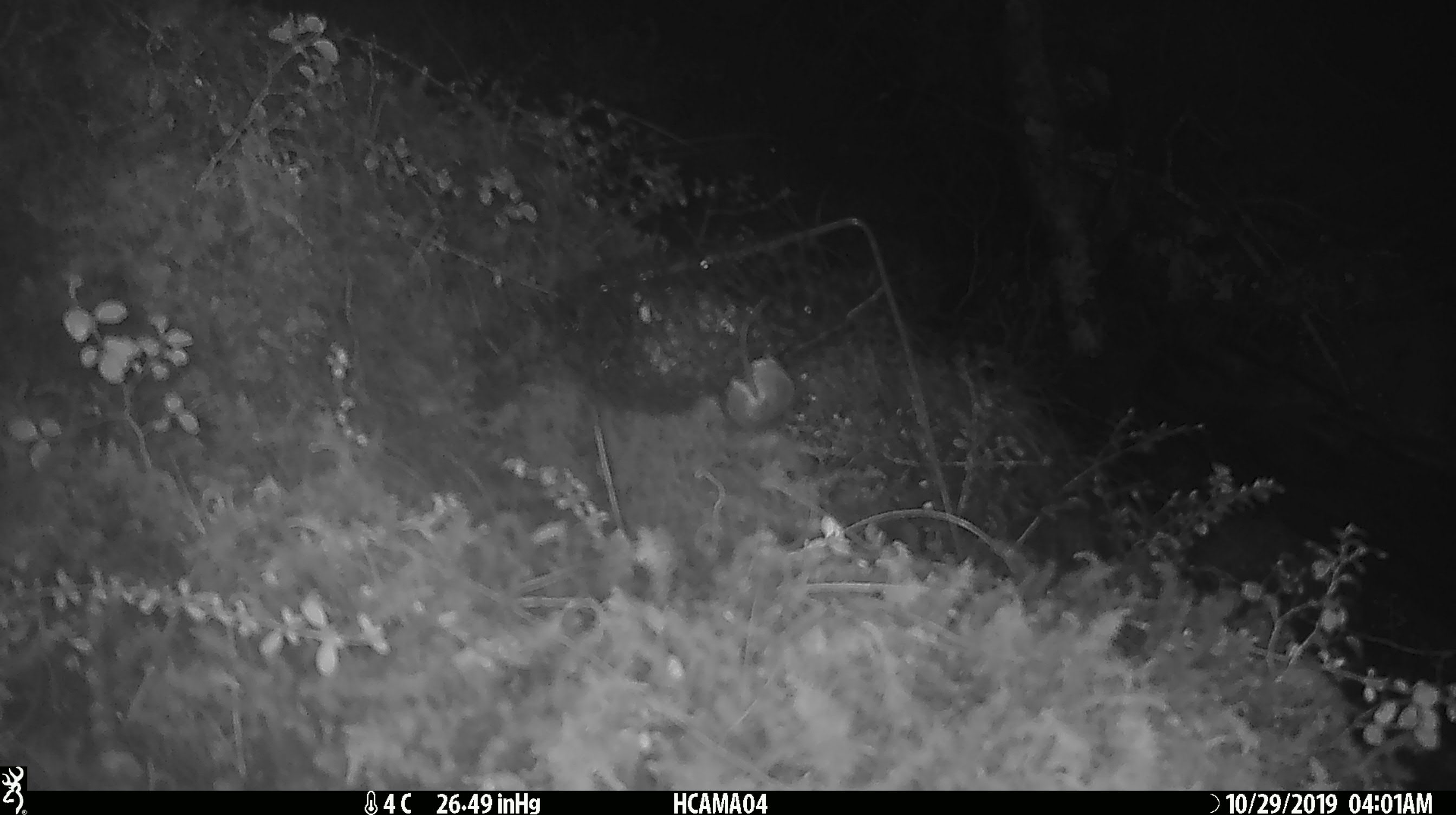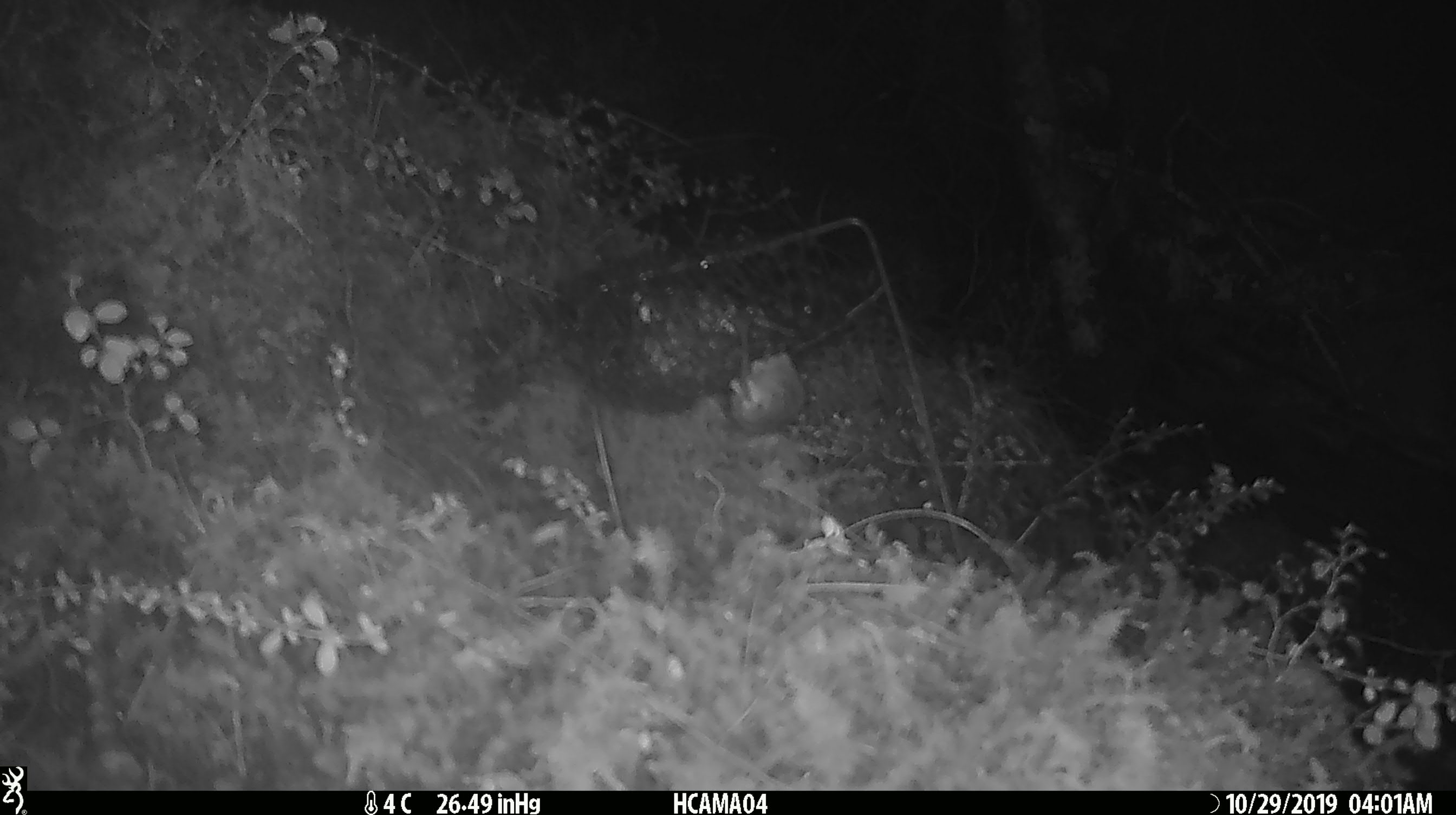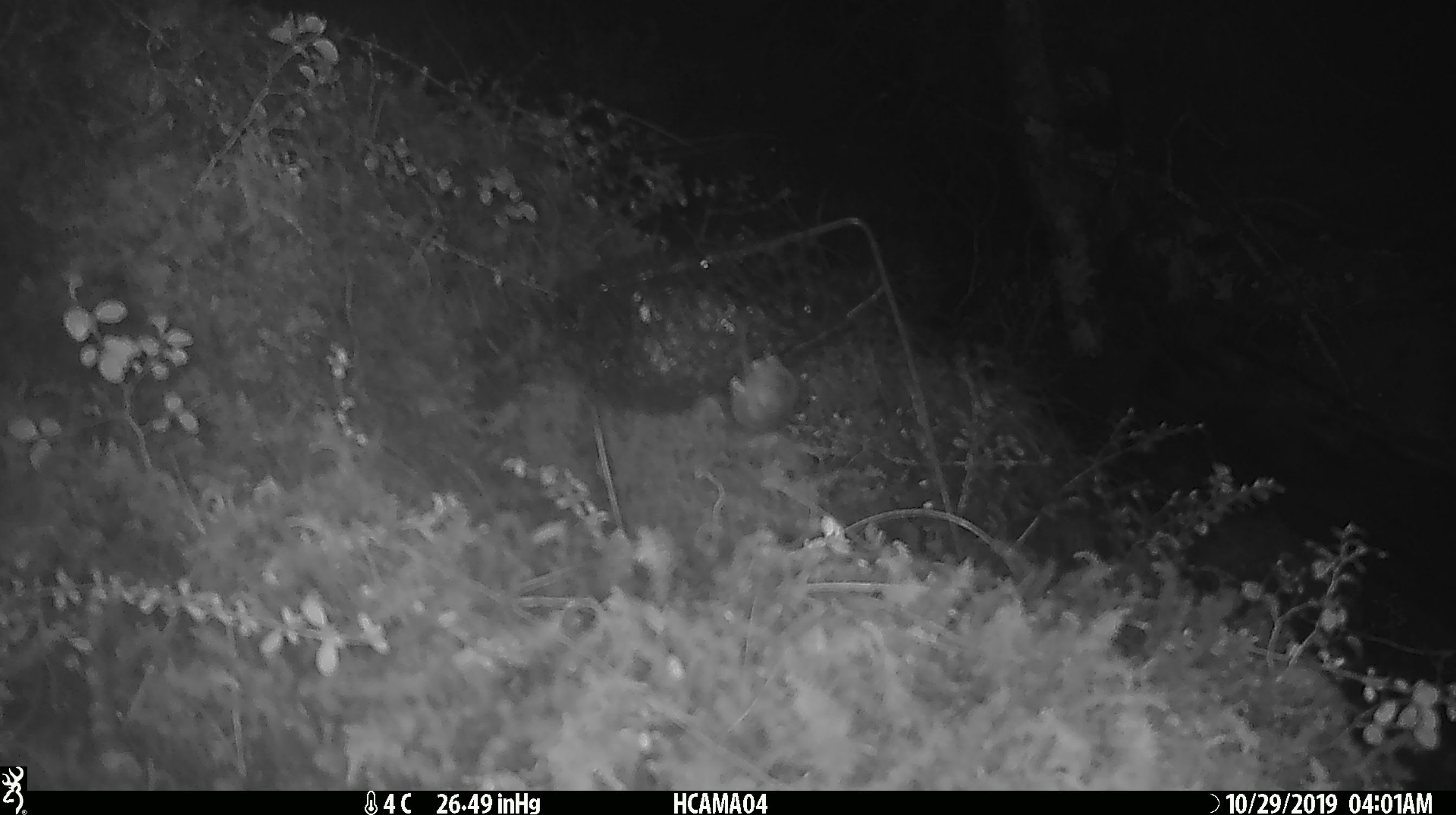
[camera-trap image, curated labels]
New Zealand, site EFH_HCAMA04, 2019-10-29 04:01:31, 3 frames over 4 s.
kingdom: Animalia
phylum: Chordata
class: Mammalia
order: Rodentia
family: Muridae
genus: Mus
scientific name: Mus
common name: mouse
Mouse (Mus).